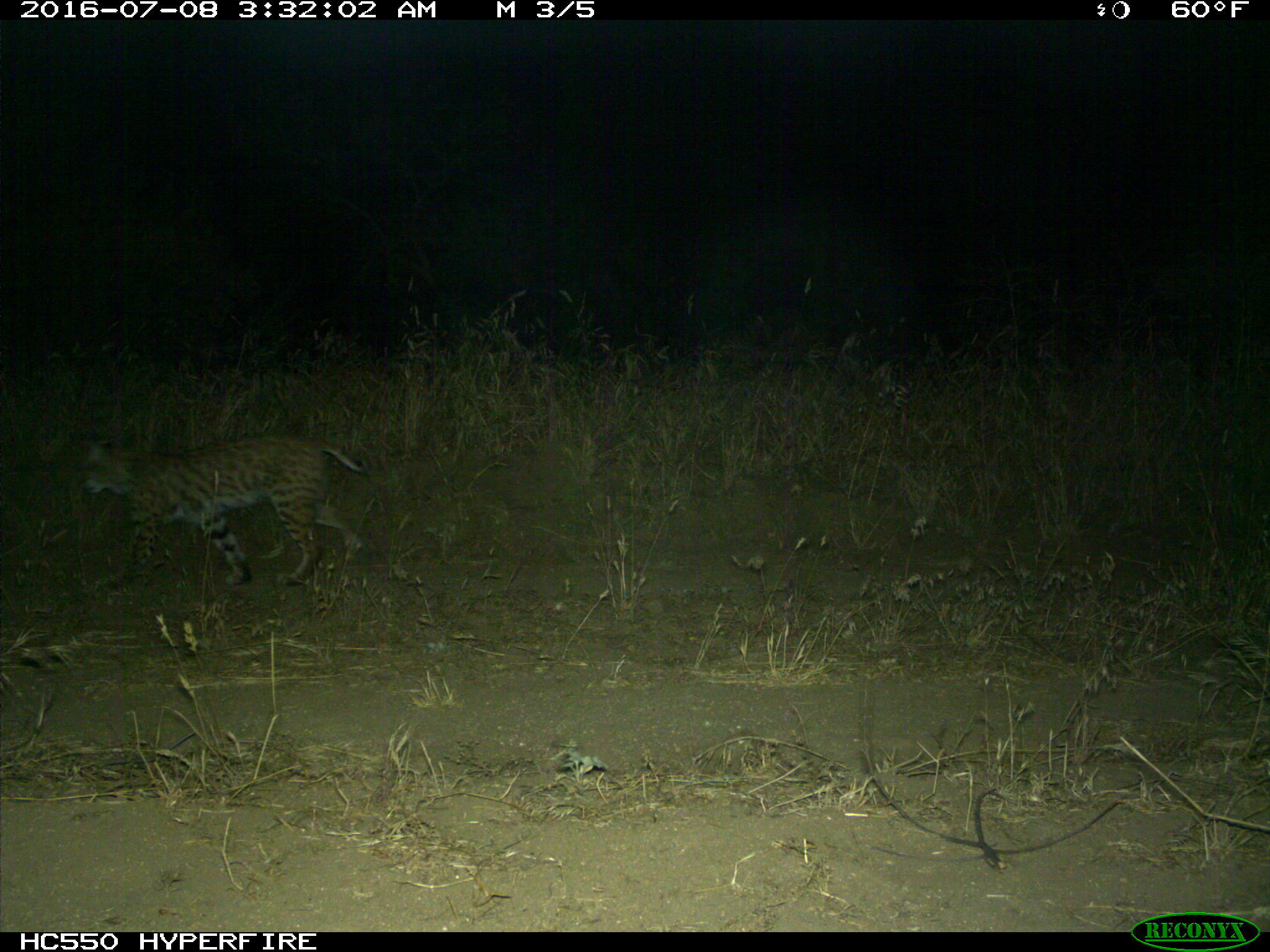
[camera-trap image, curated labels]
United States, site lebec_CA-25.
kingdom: Animalia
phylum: Chordata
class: Mammalia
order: Carnivora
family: Felidae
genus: Lynx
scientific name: Lynx rufus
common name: bobcat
Lynx rufus (bobcat).